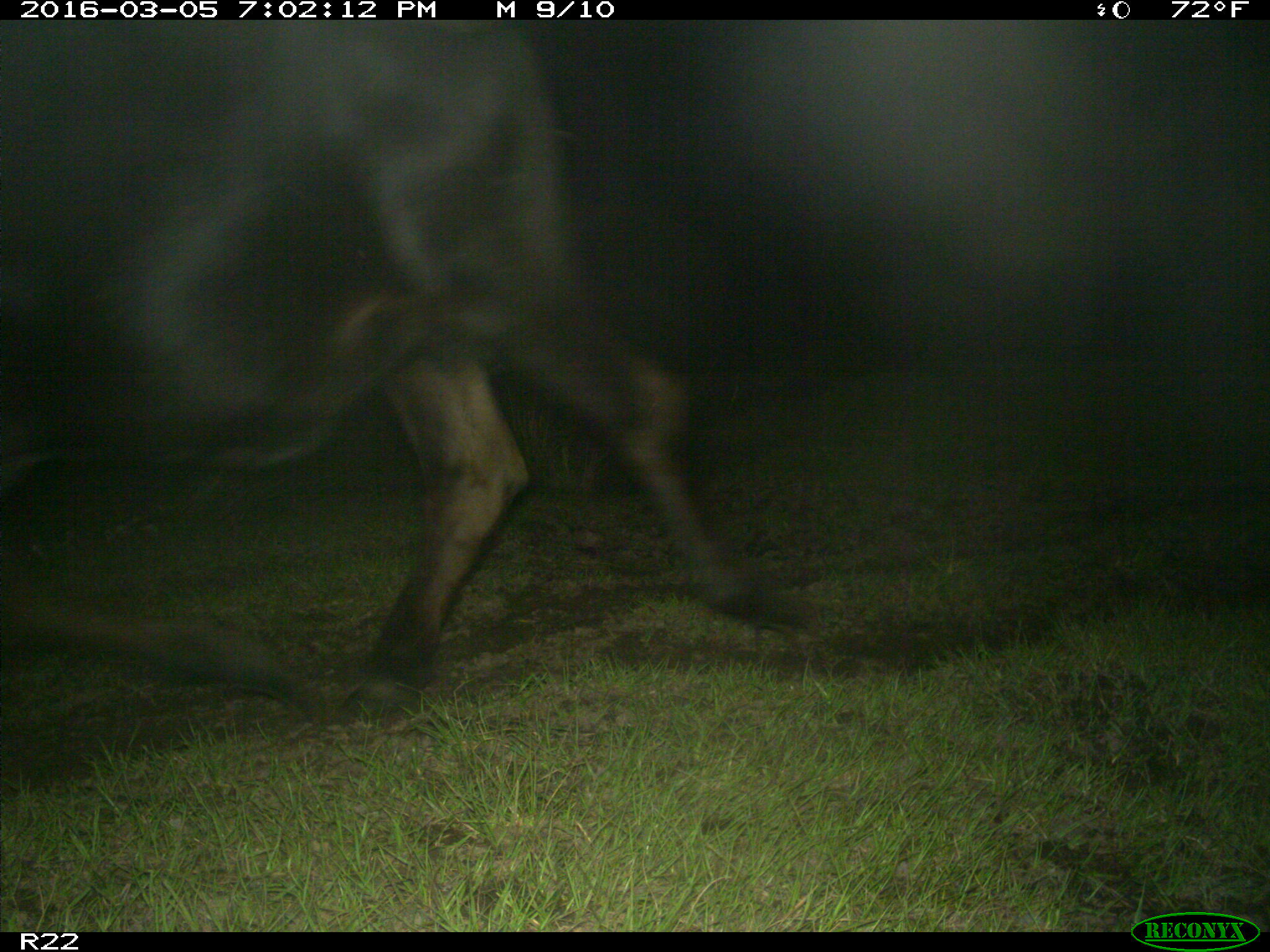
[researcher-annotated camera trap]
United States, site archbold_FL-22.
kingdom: Animalia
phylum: Chordata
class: Mammalia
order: Artiodactyla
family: Bovidae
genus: Bos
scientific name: Bos taurus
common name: domestic cow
Bos taurus (domestic cow).